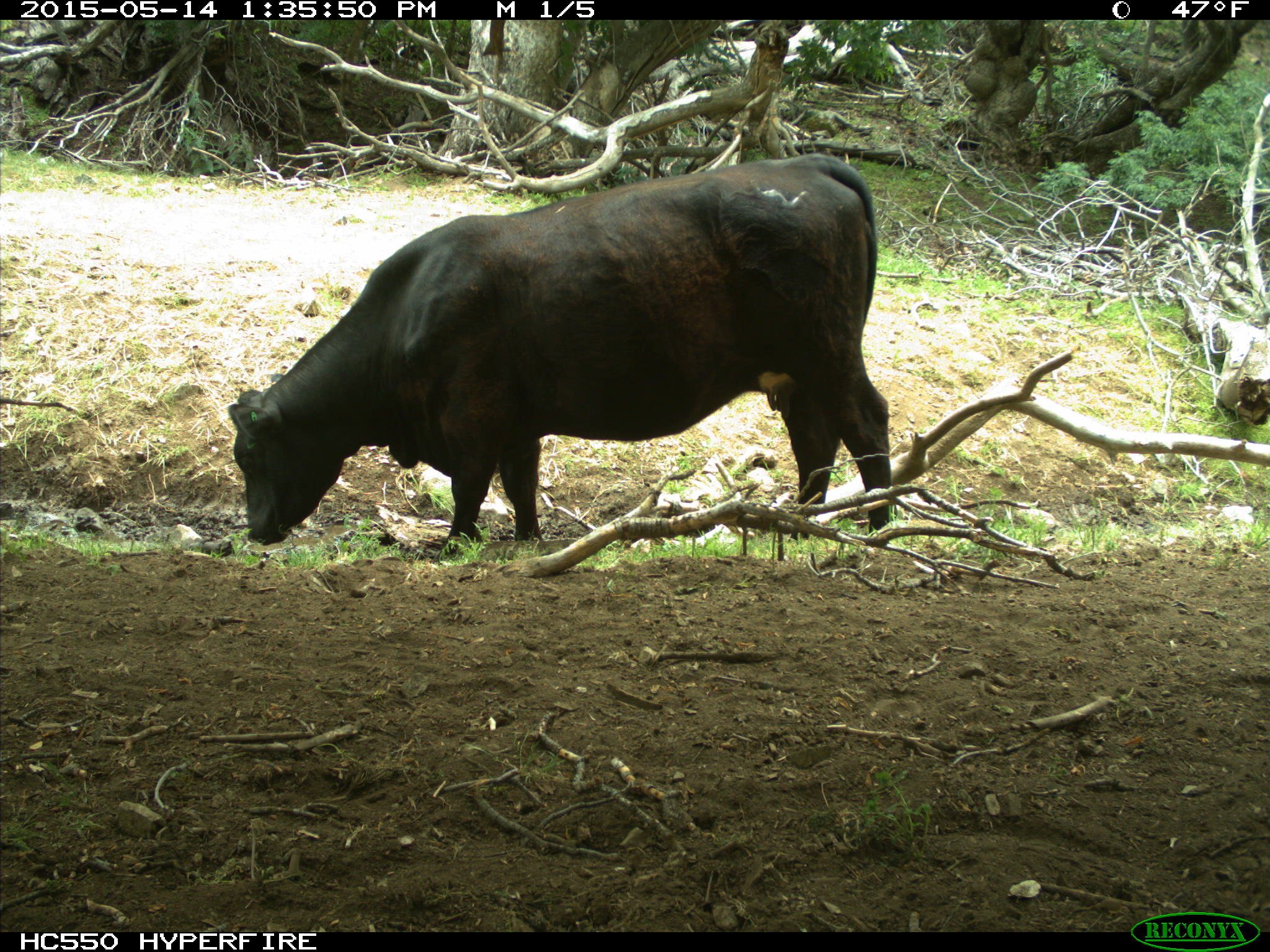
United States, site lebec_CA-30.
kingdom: Animalia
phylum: Chordata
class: Mammalia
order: Artiodactyla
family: Bovidae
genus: Bos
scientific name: Bos taurus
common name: domestic cow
Bos taurus (domestic cow).